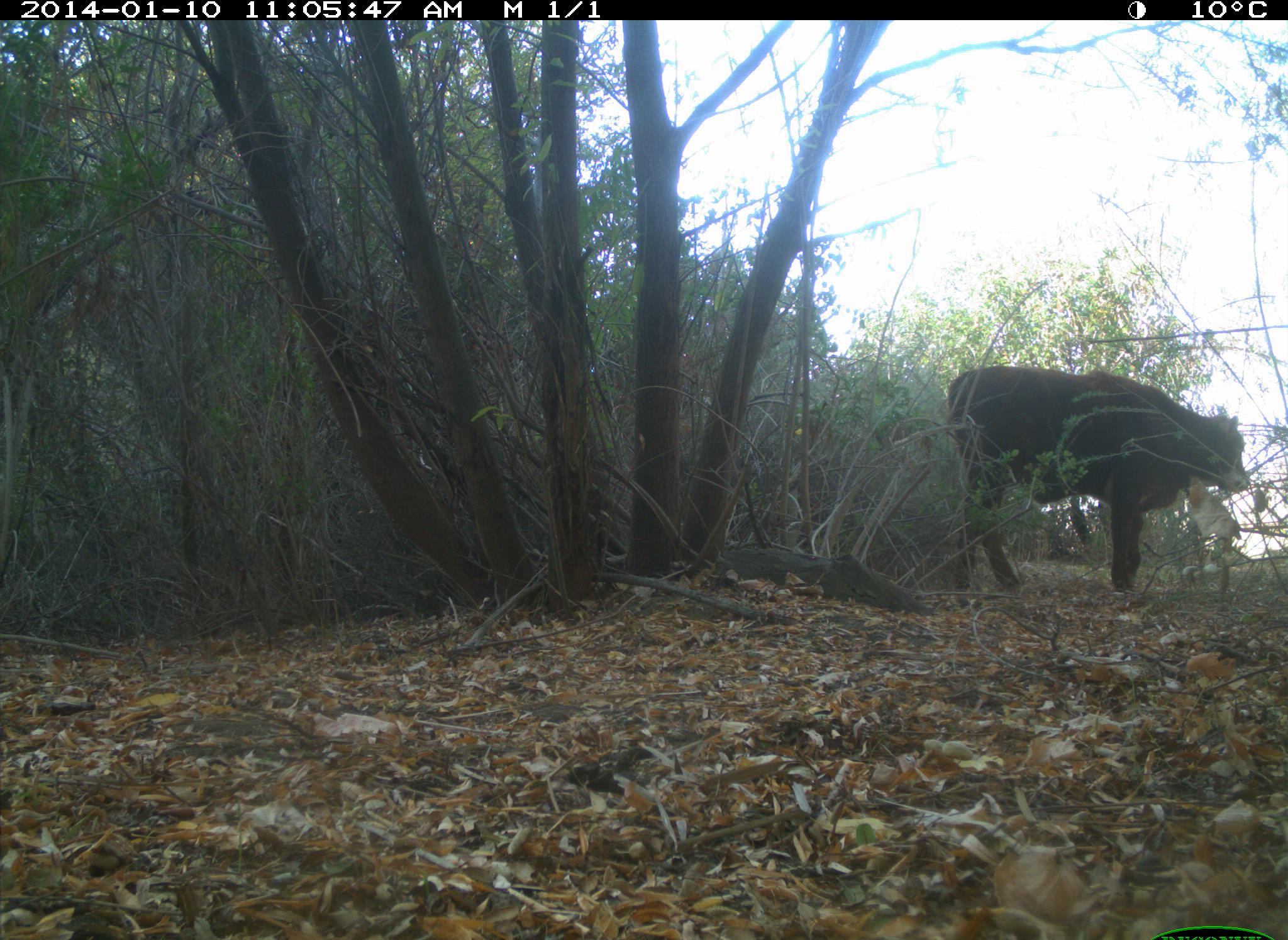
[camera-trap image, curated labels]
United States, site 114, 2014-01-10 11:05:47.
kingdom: Animalia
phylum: Chordata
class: Mammalia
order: Artiodactyla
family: Bovidae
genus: Bos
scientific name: Bos taurus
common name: cow